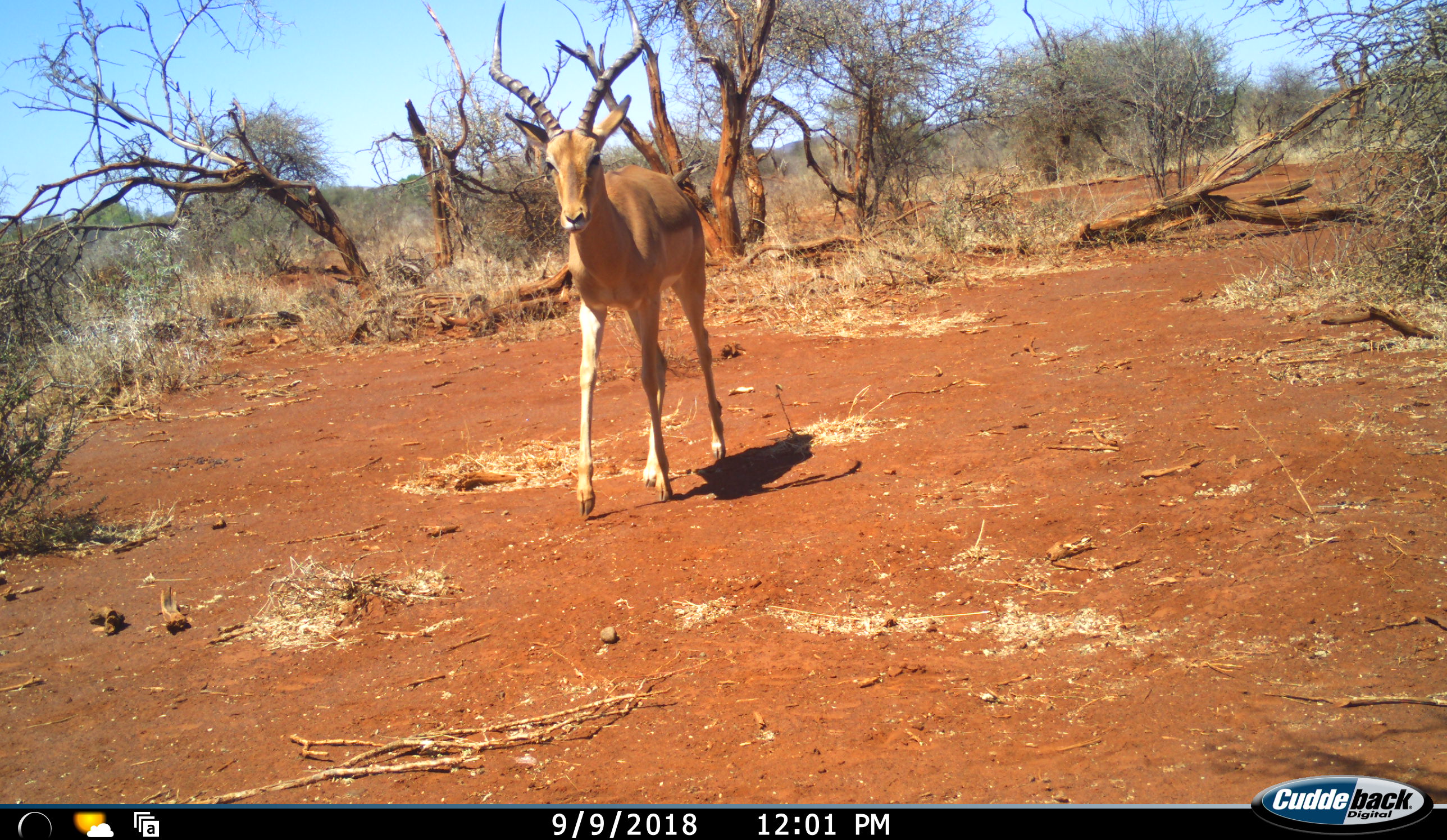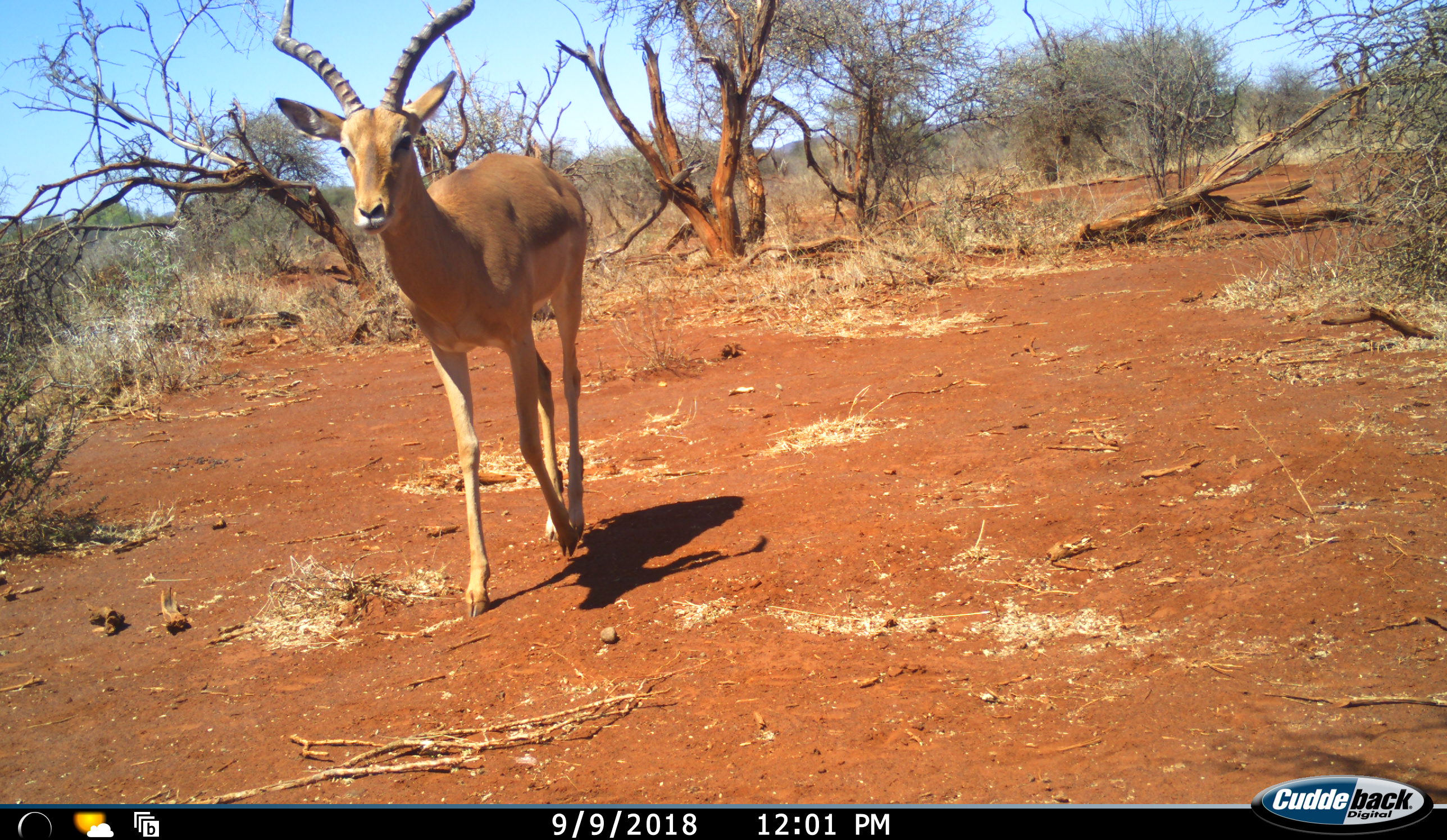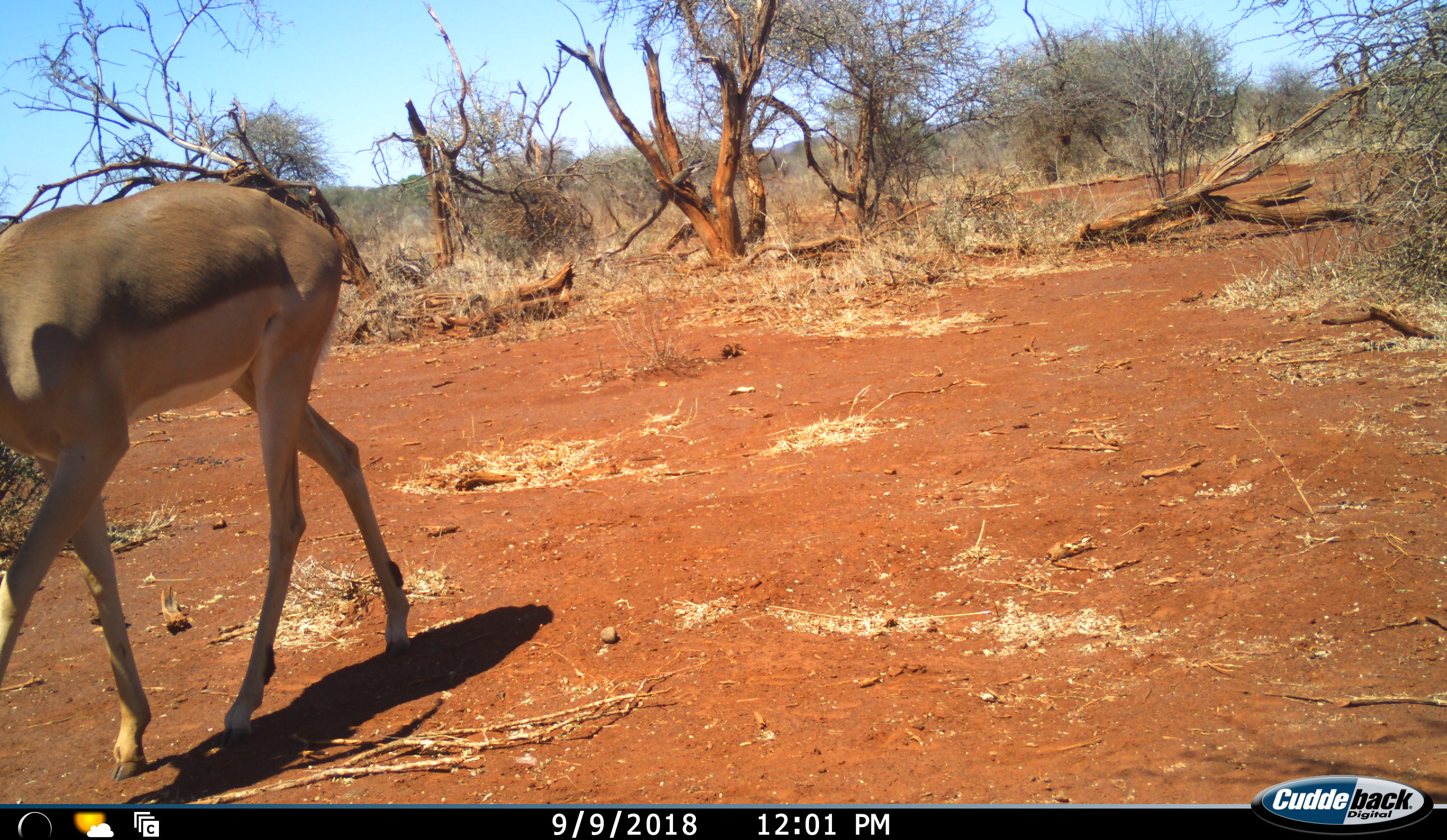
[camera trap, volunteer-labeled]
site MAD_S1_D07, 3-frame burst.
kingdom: Animalia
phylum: Chordata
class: Mammalia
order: Artiodactyla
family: Bovidae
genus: Aepyceros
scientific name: Aepyceros melampus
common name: impala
Impala (Aepyceros melampus), count 1. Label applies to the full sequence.